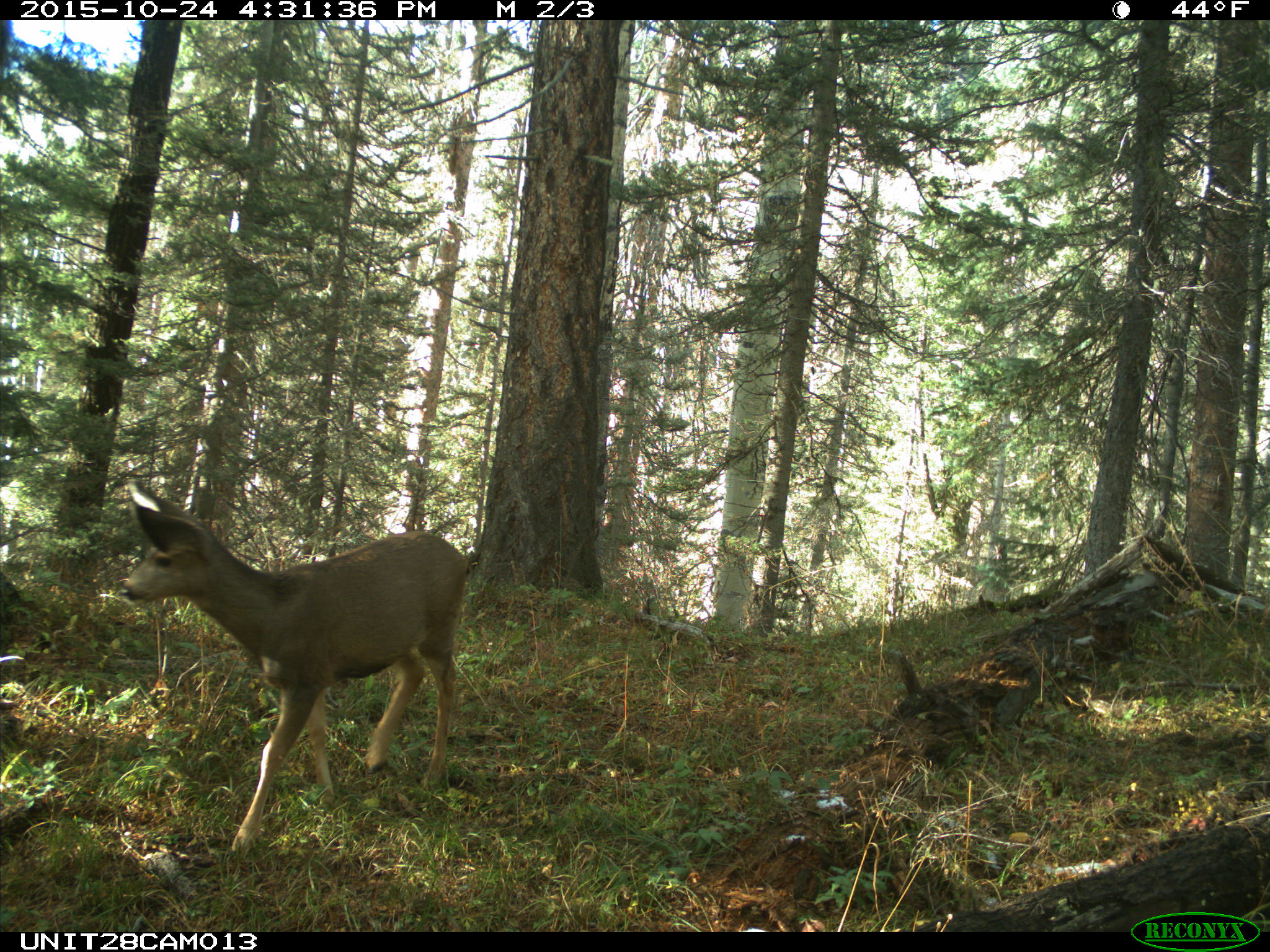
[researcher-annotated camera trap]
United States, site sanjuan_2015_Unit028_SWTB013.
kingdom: Animalia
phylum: Chordata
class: Mammalia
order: Artiodactyla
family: Cervidae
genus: Odocoileus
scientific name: Odocoileus hemionus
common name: mule deer